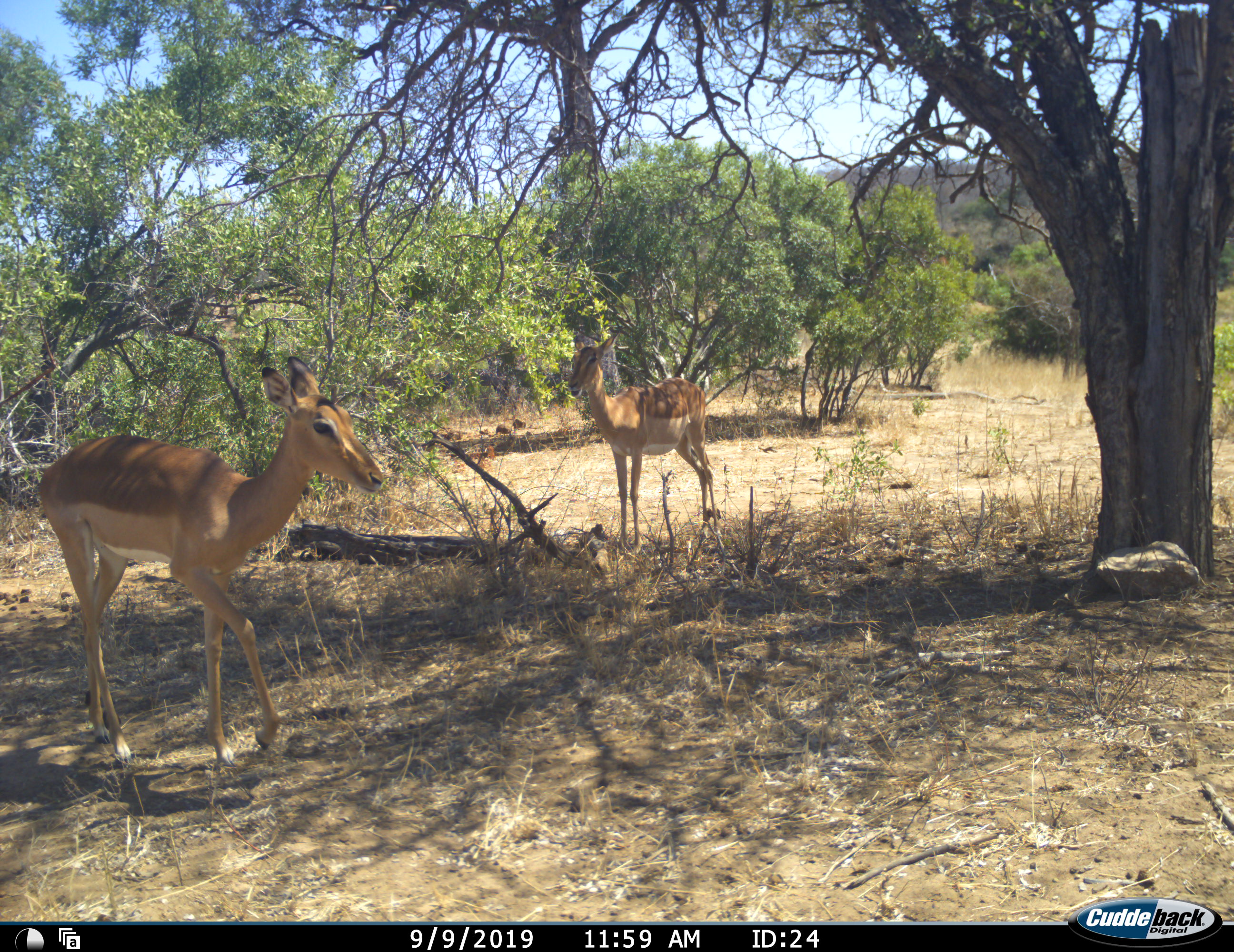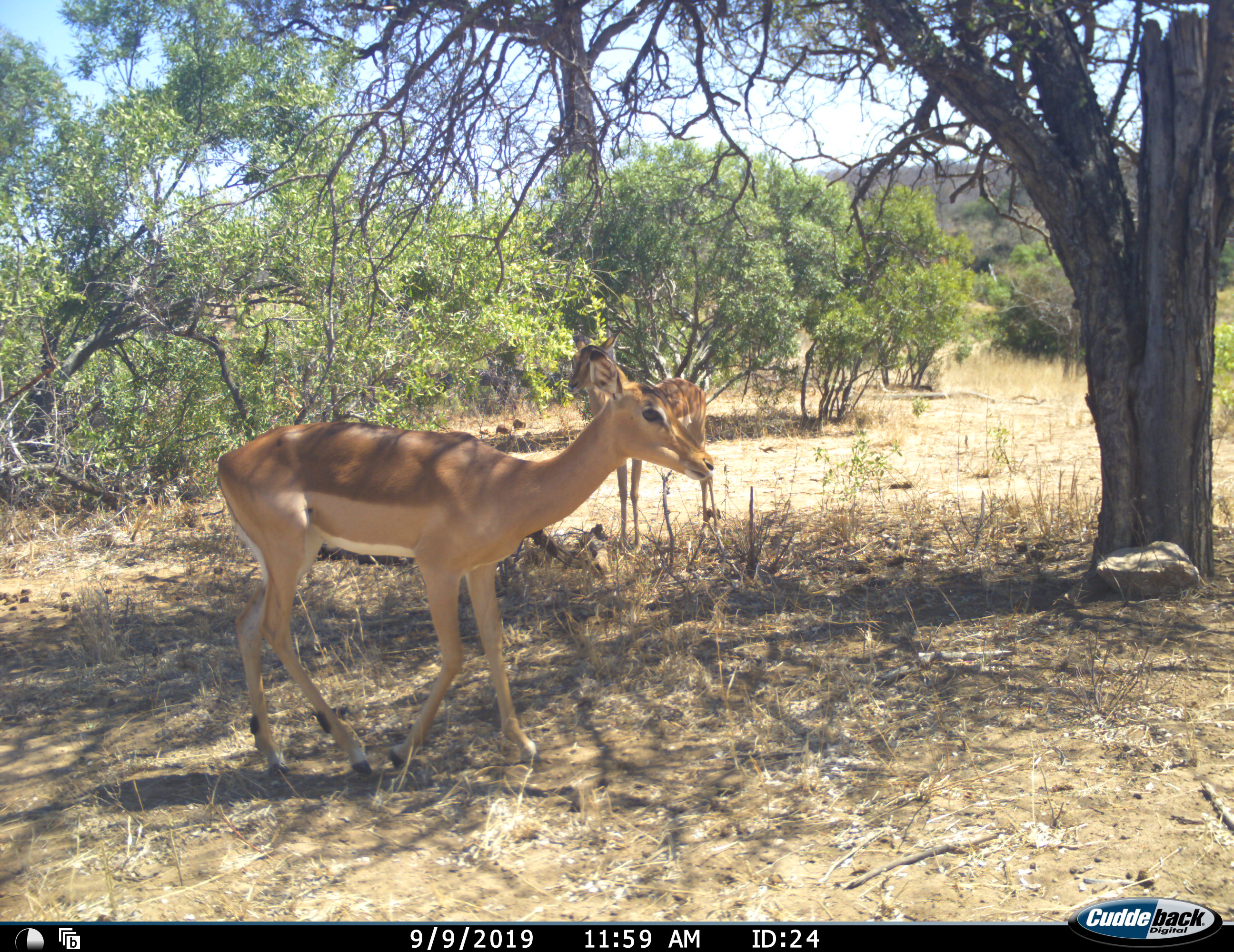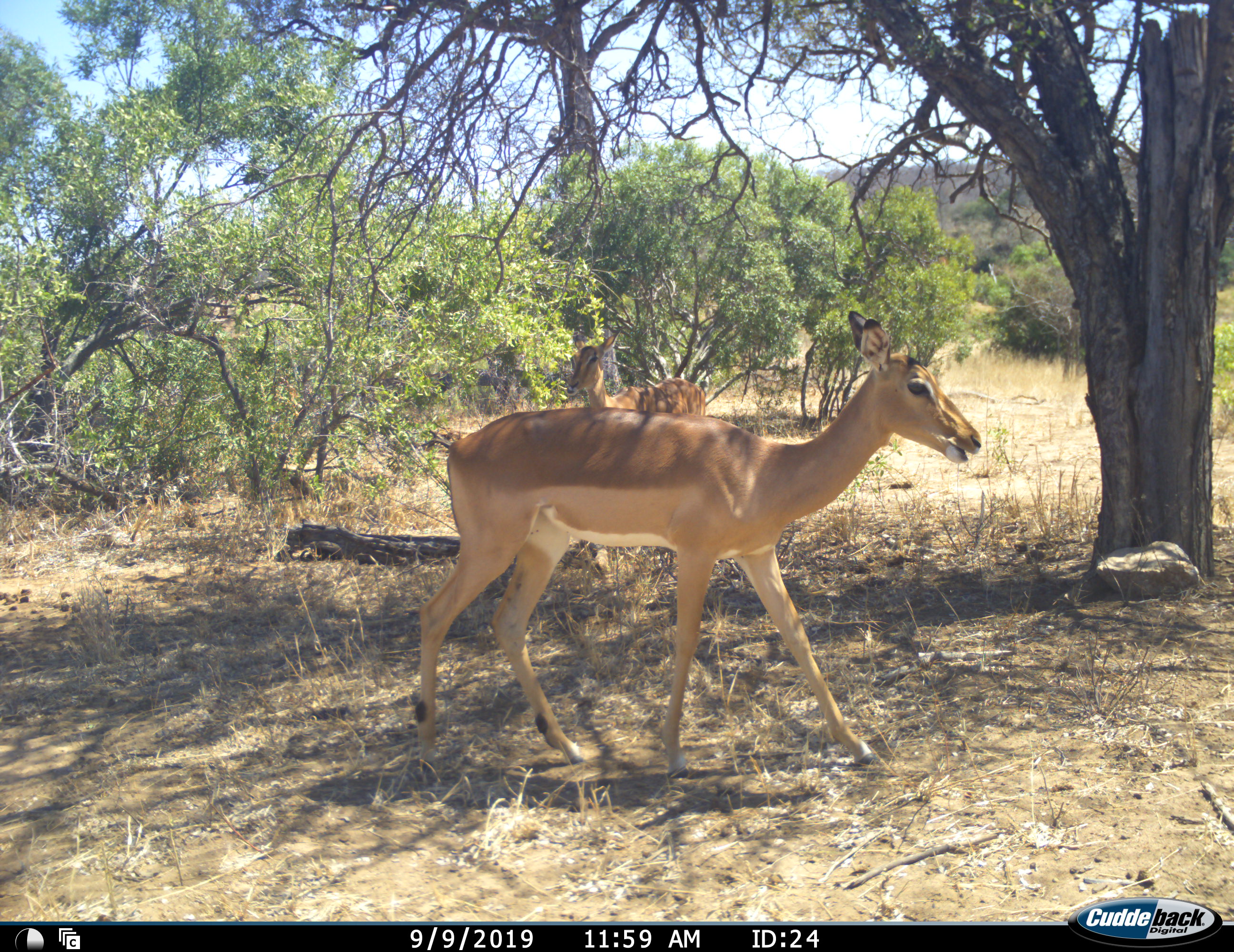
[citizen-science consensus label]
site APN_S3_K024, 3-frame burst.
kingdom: Animalia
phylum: Chordata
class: Mammalia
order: Artiodactyla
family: Bovidae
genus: Aepyceros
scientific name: Aepyceros melampus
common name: impala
Impala (Aepyceros melampus), count 2. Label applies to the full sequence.